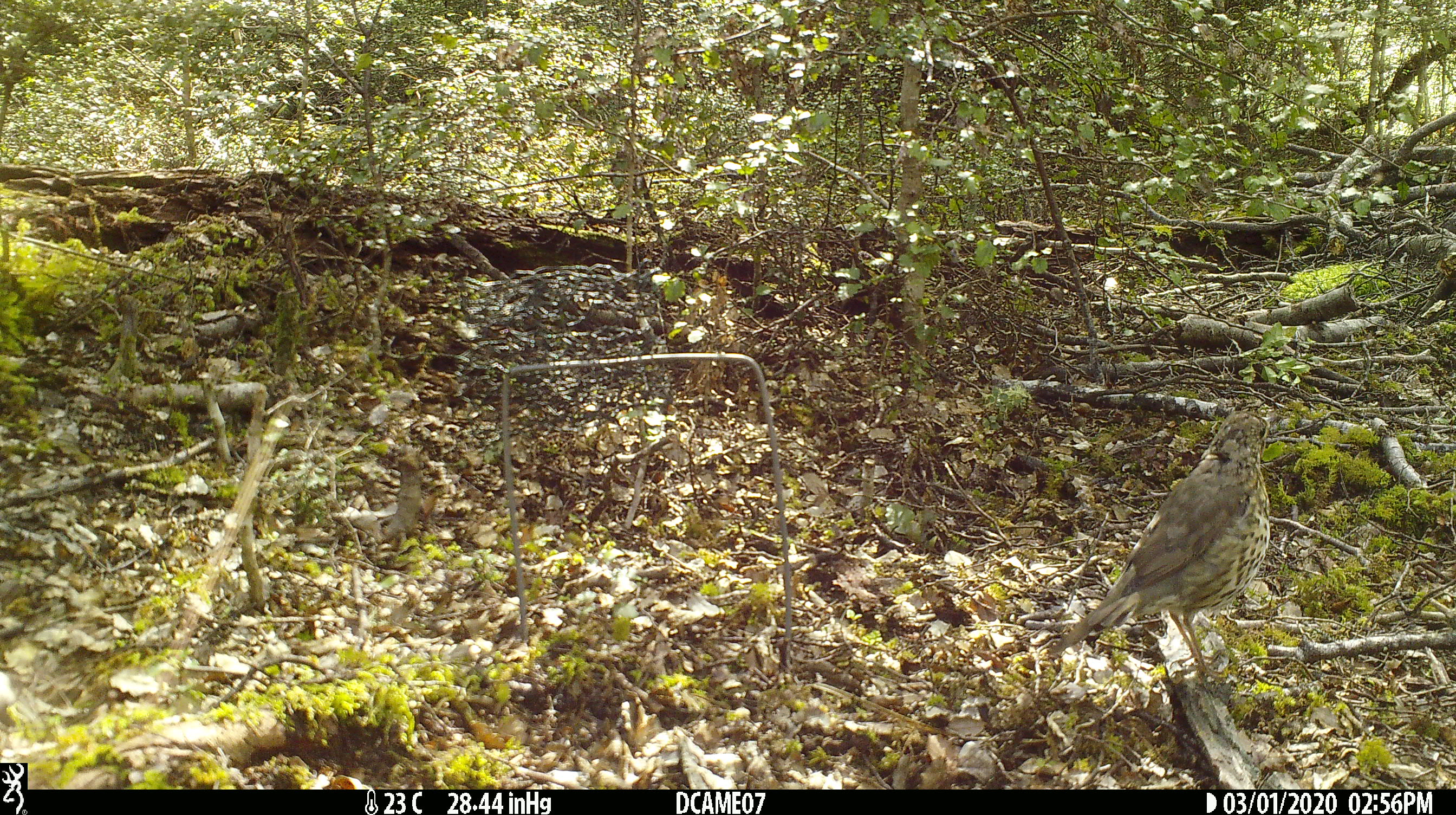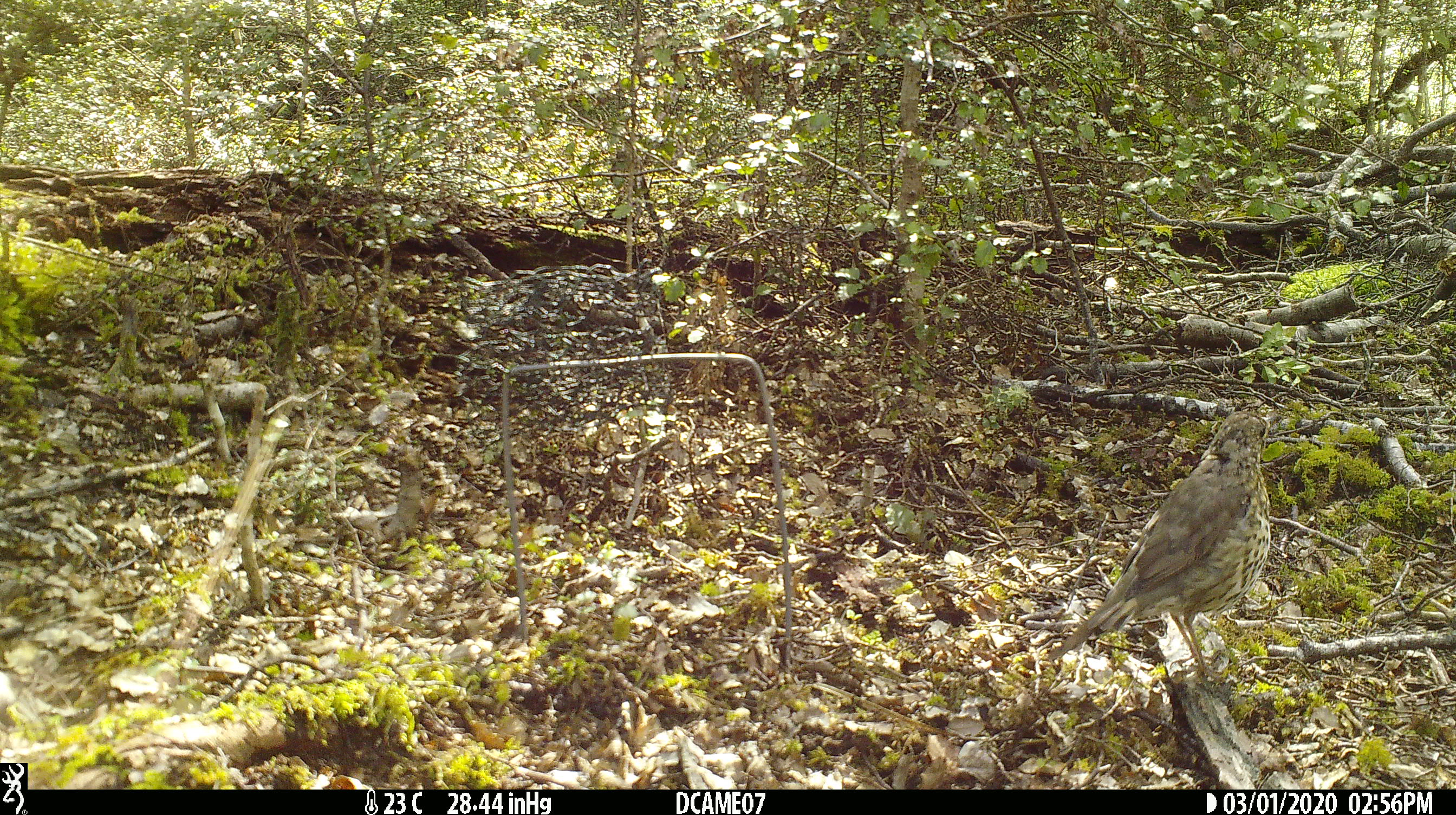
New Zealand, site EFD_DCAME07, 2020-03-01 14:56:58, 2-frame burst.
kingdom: Animalia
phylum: Chordata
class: Aves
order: Passeriformes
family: Turdidae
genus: Turdus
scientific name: Turdus philomelos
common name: song thrush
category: thrush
Thrush (song thrush) (Turdus philomelos).